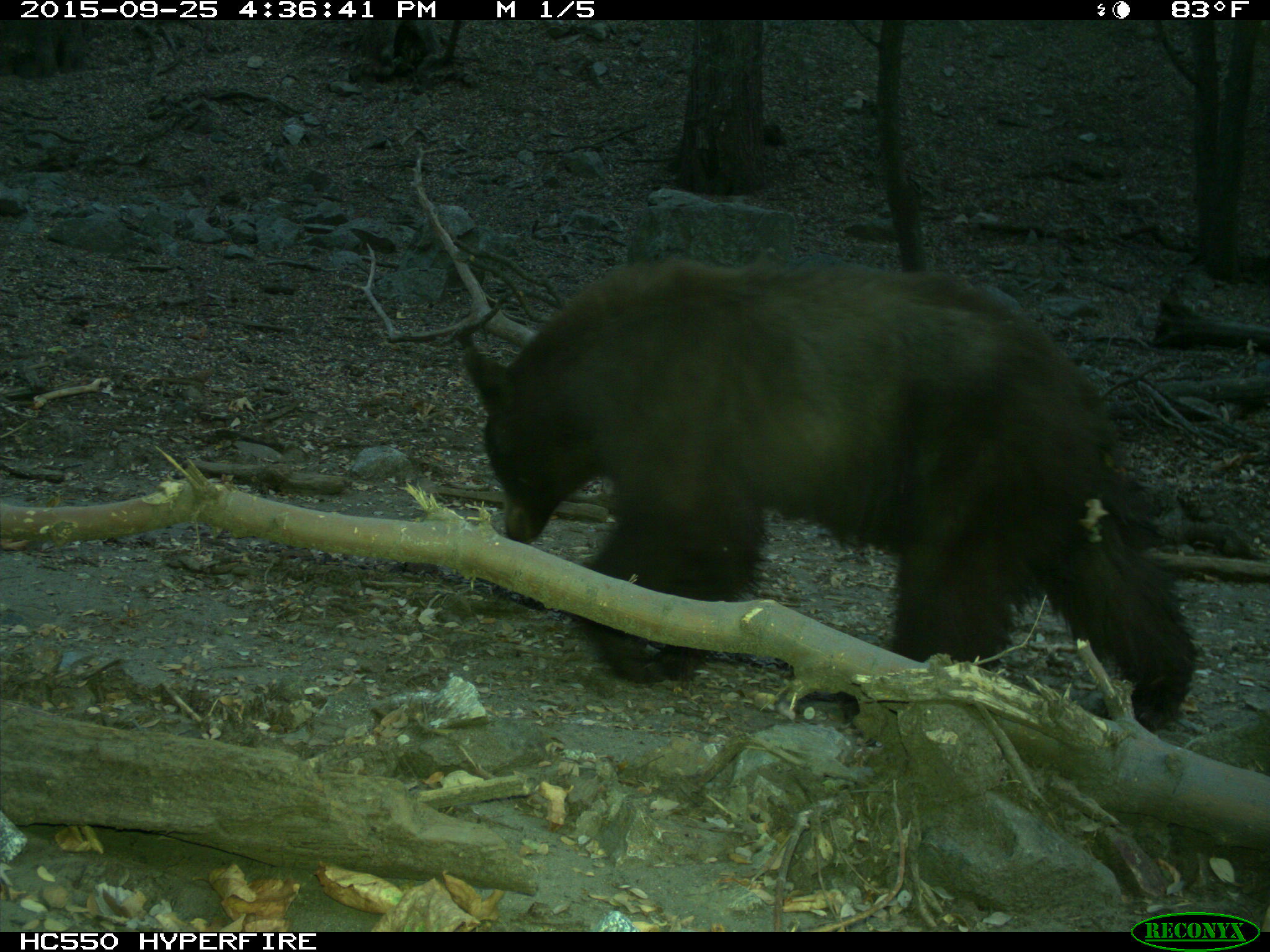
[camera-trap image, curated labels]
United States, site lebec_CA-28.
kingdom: Animalia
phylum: Chordata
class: Mammalia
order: Carnivora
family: Ursidae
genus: Ursus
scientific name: Ursus americanus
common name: american black bear